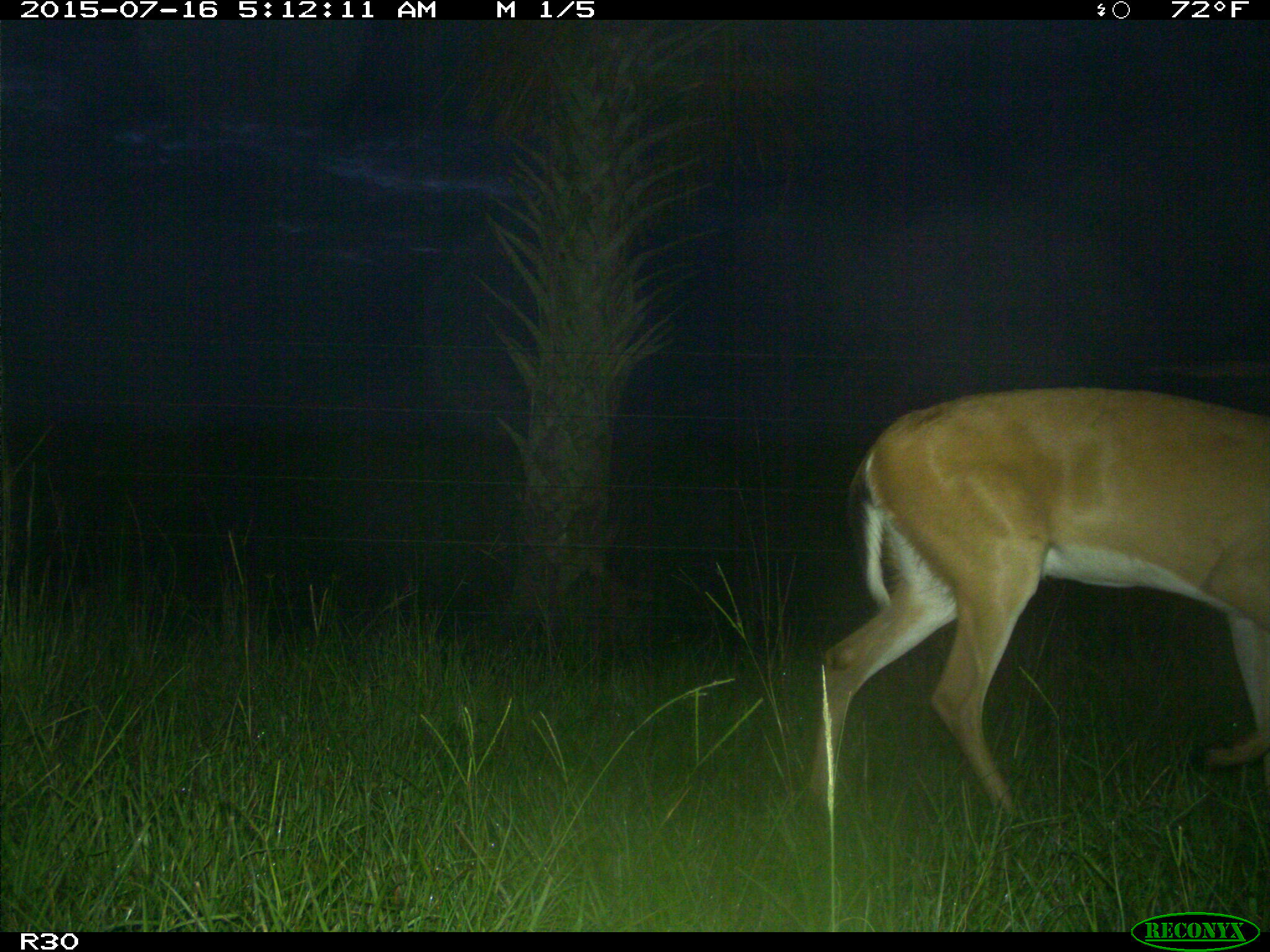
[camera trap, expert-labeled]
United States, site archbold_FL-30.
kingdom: Animalia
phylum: Chordata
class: Mammalia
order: Artiodactyla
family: Cervidae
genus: Odocoileus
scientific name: Odocoileus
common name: deer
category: unidentified deer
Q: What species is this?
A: Unidentified deer (deer) (Odocoileus).